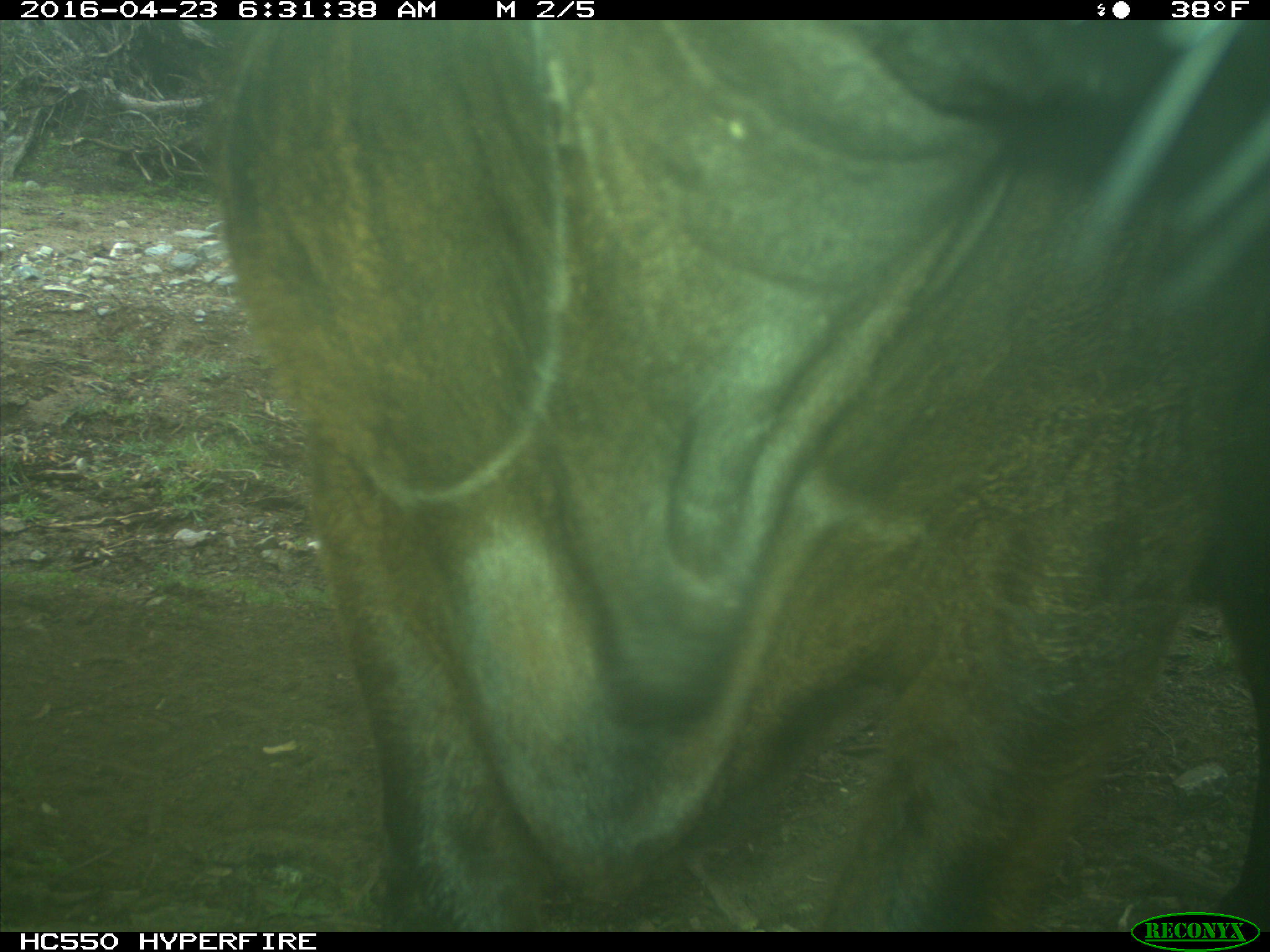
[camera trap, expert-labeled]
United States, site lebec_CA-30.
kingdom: Animalia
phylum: Chordata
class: Mammalia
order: Artiodactyla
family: Bovidae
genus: Bos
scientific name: Bos taurus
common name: domestic cow